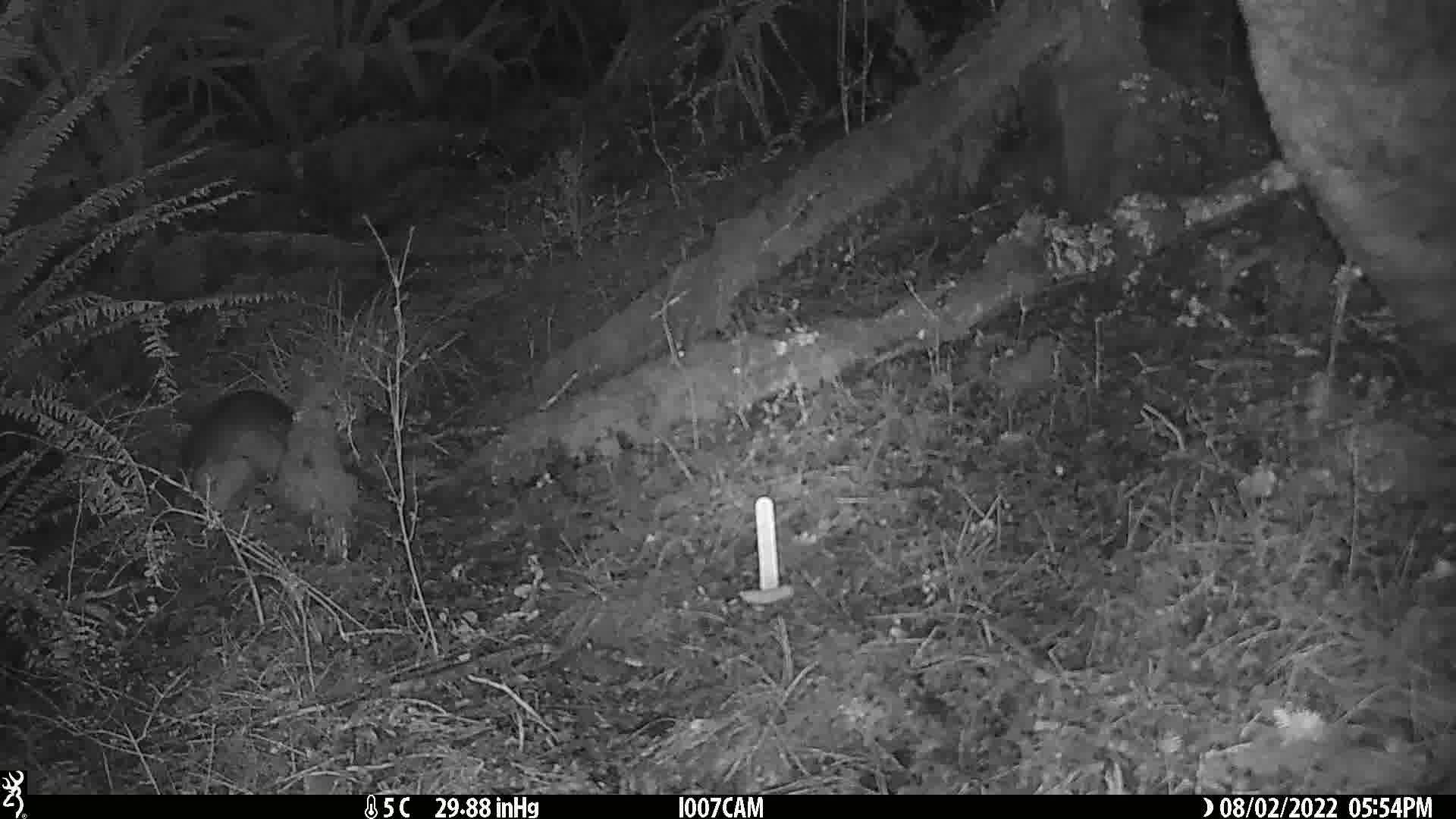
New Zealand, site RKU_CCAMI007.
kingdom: Animalia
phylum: Chordata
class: Mammalia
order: Diprotodontia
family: Phalangeridae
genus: Trichosurus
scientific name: Trichosurus vulpecula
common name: common brushtail possum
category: possum